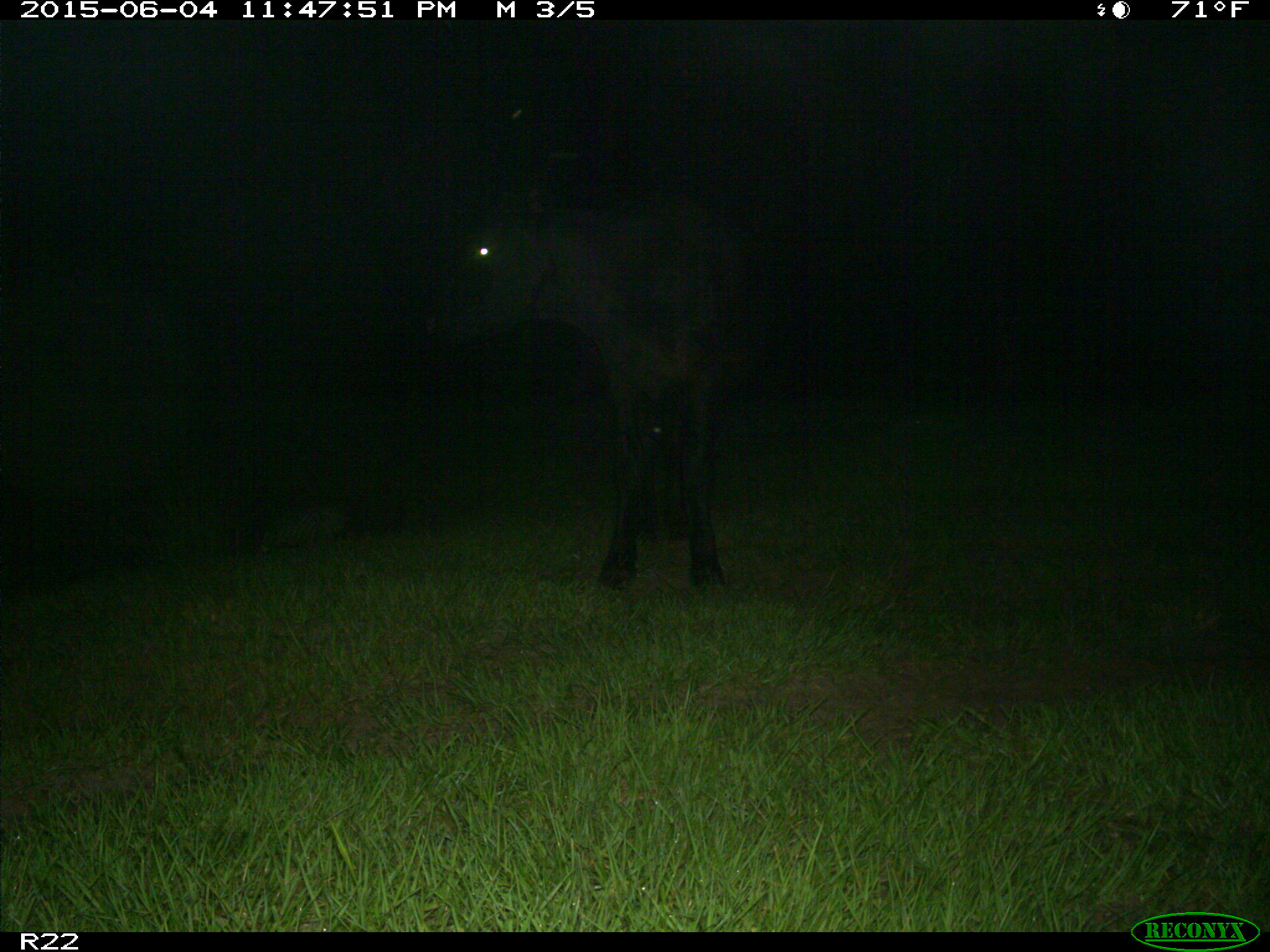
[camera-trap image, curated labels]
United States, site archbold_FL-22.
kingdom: Animalia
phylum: Chordata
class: Mammalia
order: Artiodactyla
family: Bovidae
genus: Bos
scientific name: Bos taurus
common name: domestic cow